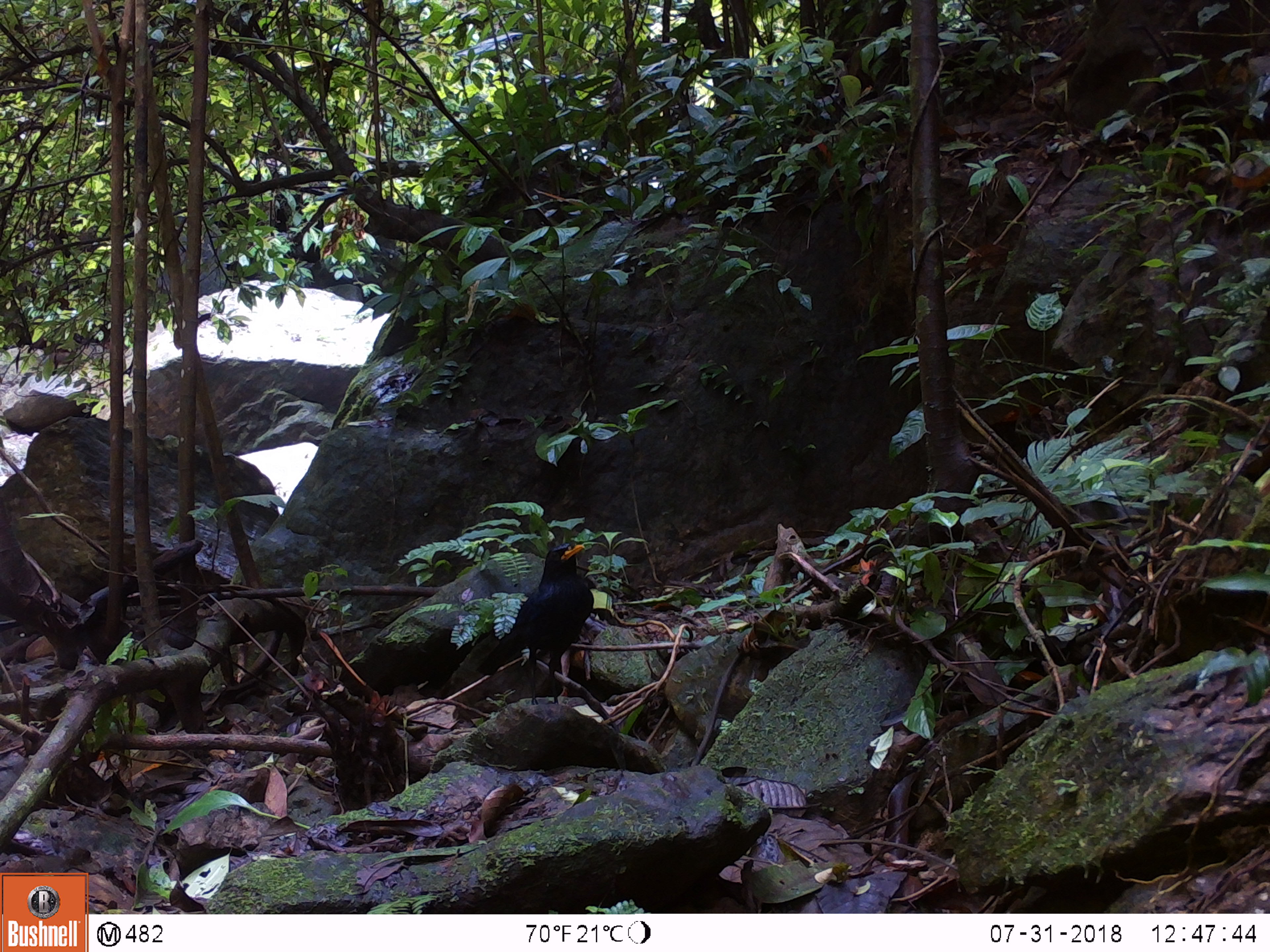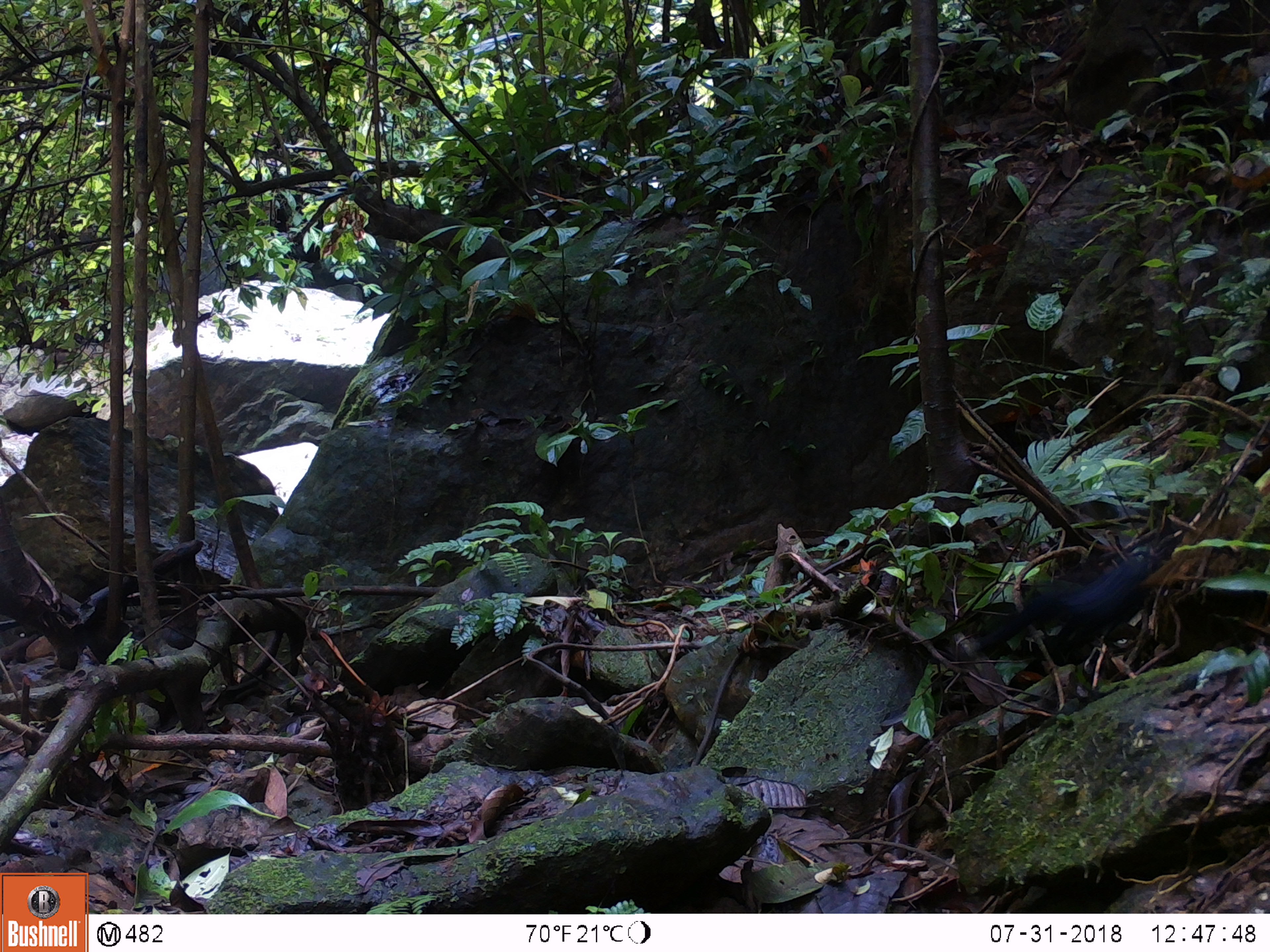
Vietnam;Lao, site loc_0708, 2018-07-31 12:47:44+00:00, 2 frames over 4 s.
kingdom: Animalia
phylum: Chordata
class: Aves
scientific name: Aves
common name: bird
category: unidentified bird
Unidentified bird (bird) (Aves). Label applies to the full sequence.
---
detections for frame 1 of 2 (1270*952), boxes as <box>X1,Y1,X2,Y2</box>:
unidentified bird: <box>476,541,594,705</box>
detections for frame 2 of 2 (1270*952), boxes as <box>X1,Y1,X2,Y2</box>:
unidentified bird: <box>972,543,1156,656</box>